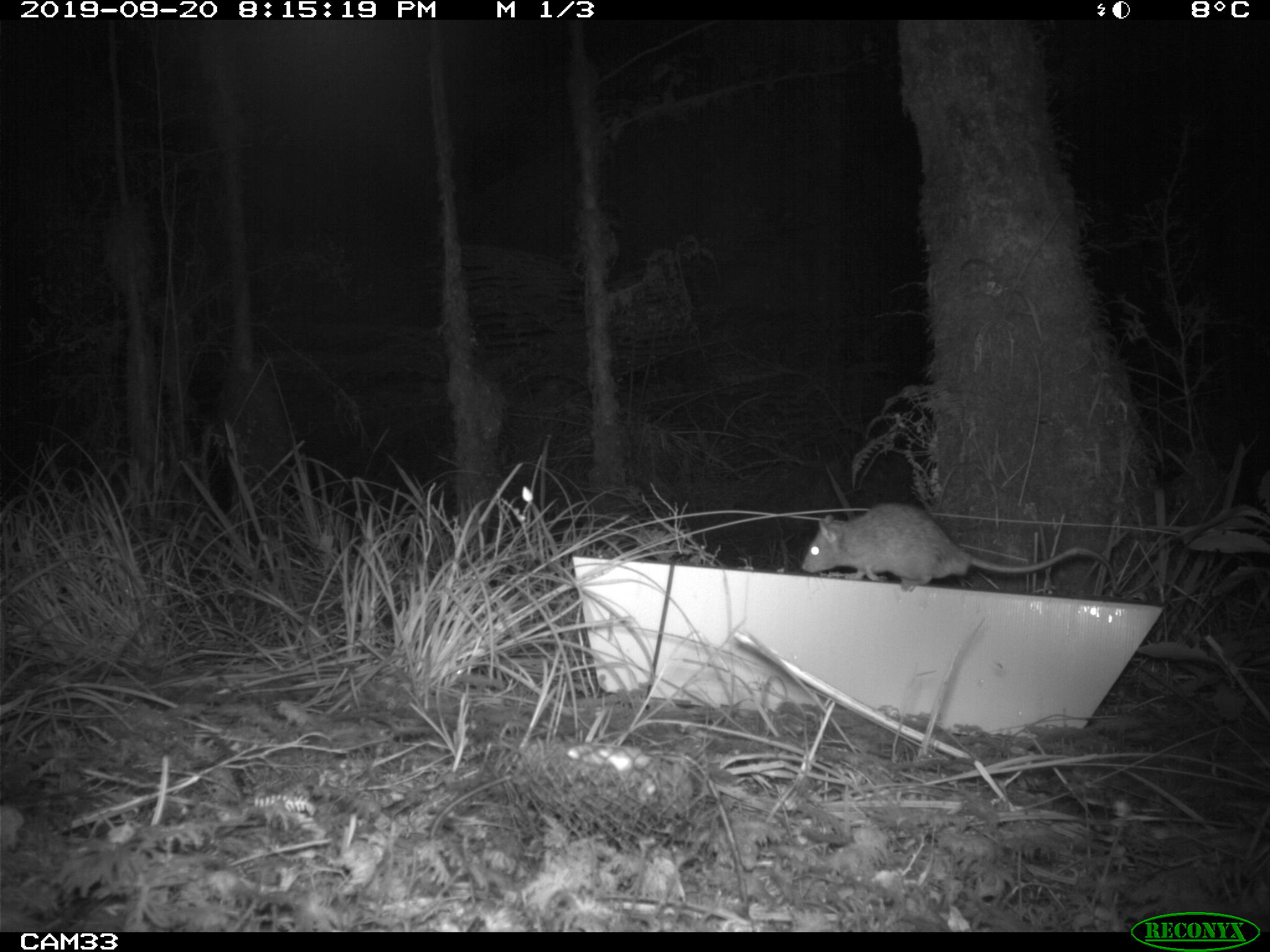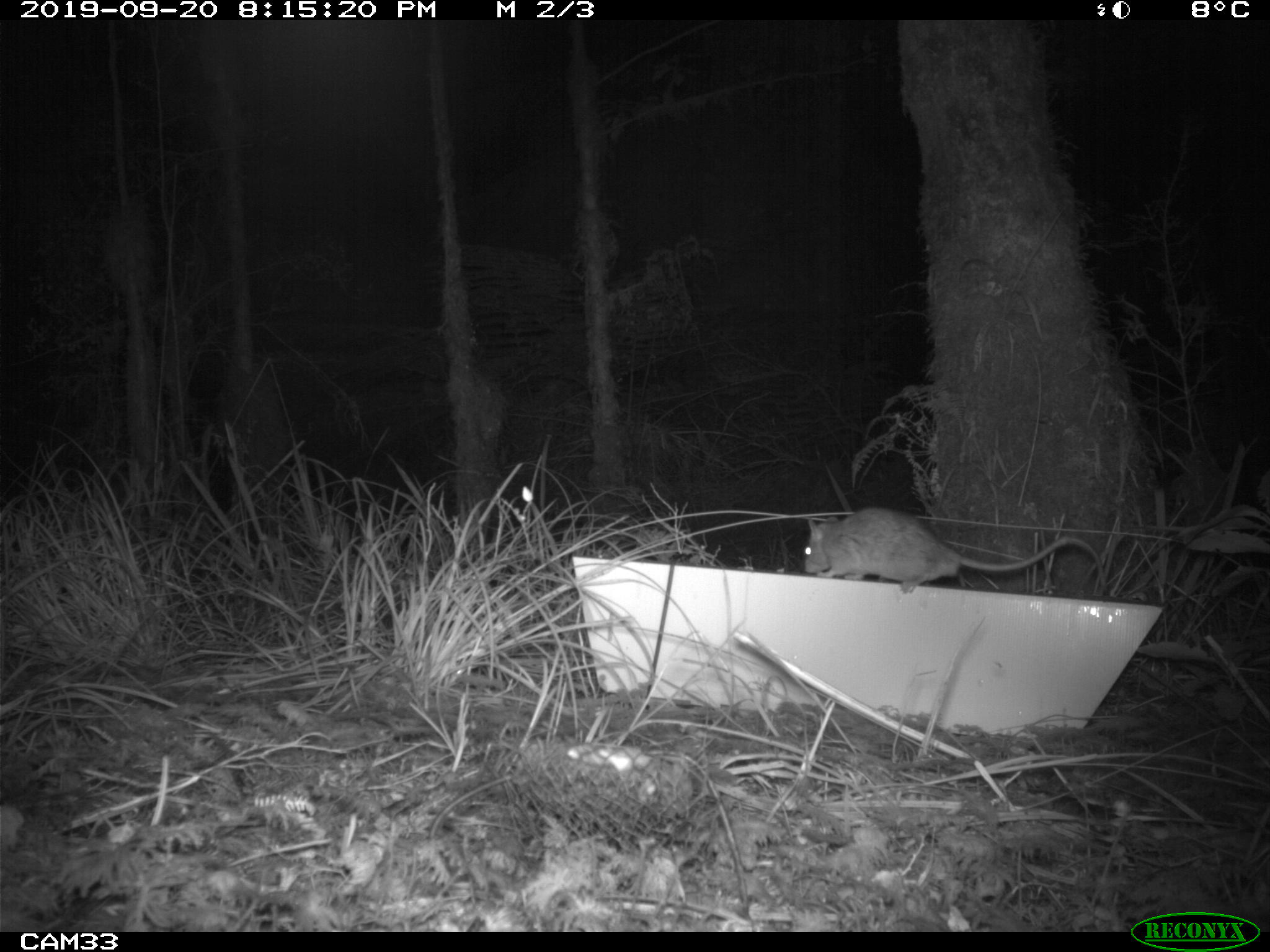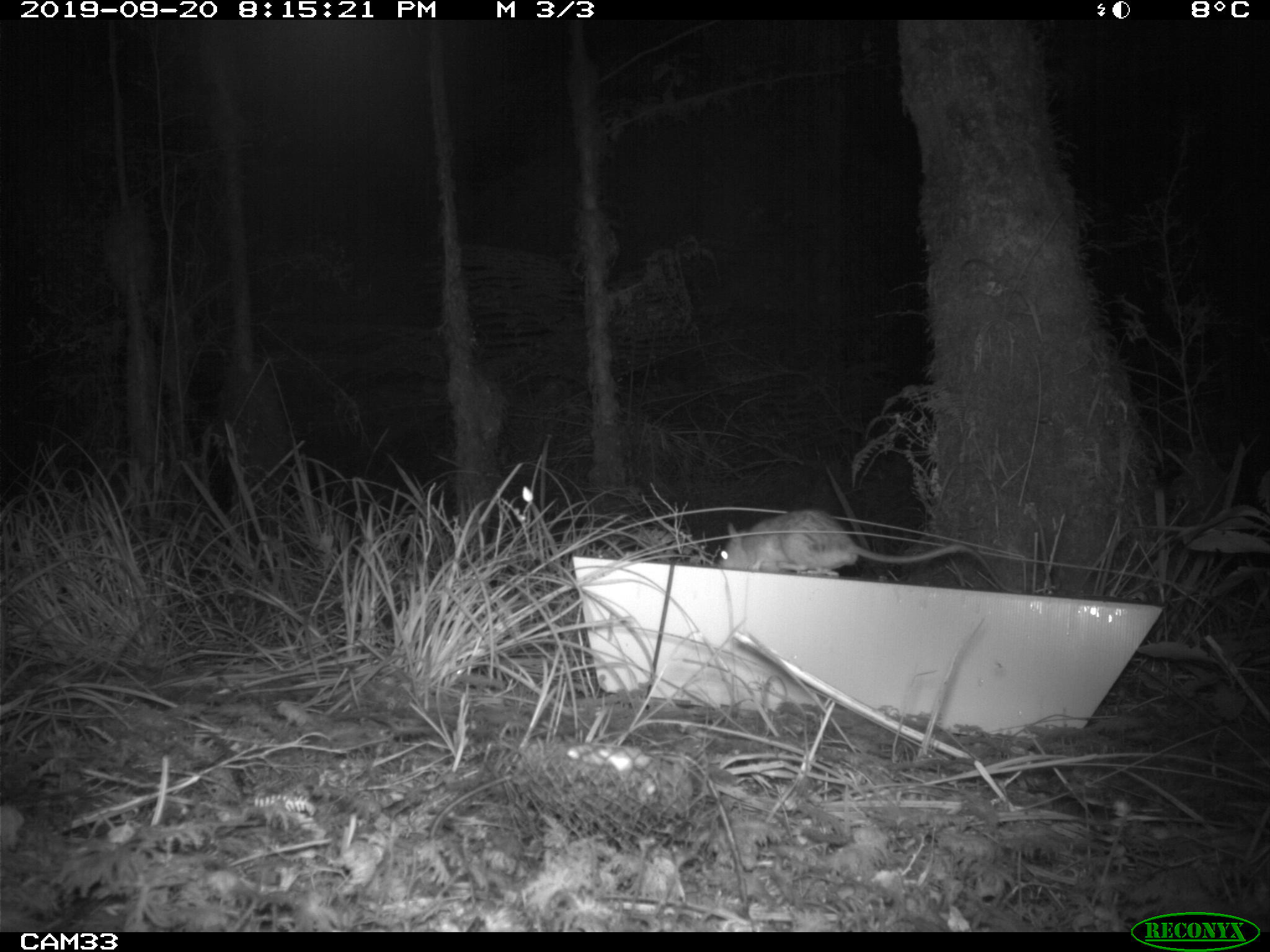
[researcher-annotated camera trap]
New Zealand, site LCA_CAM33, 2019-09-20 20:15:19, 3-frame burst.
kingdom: Animalia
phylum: Chordata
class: Mammalia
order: Rodentia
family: Muridae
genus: Rattus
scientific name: Rattus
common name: rat